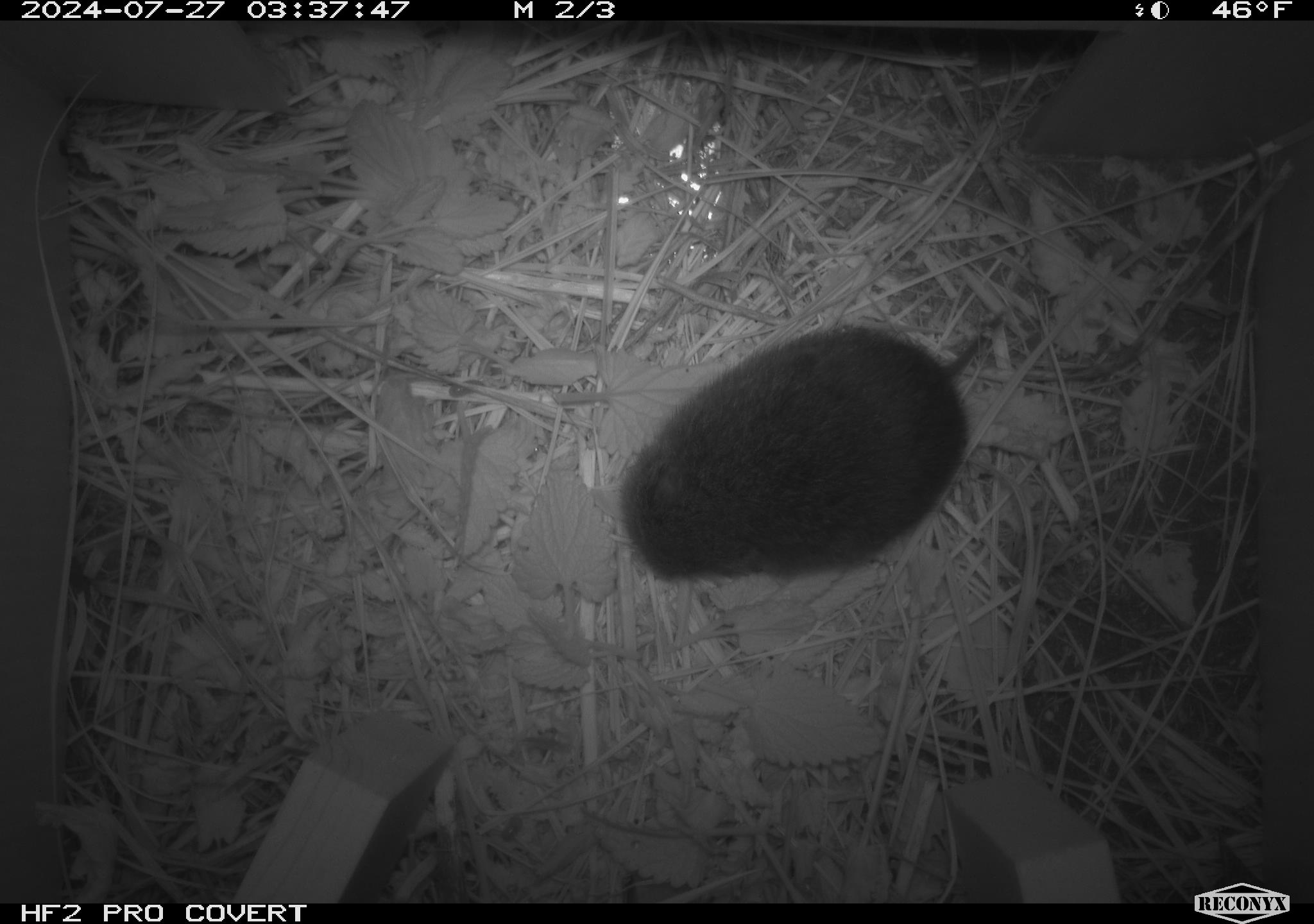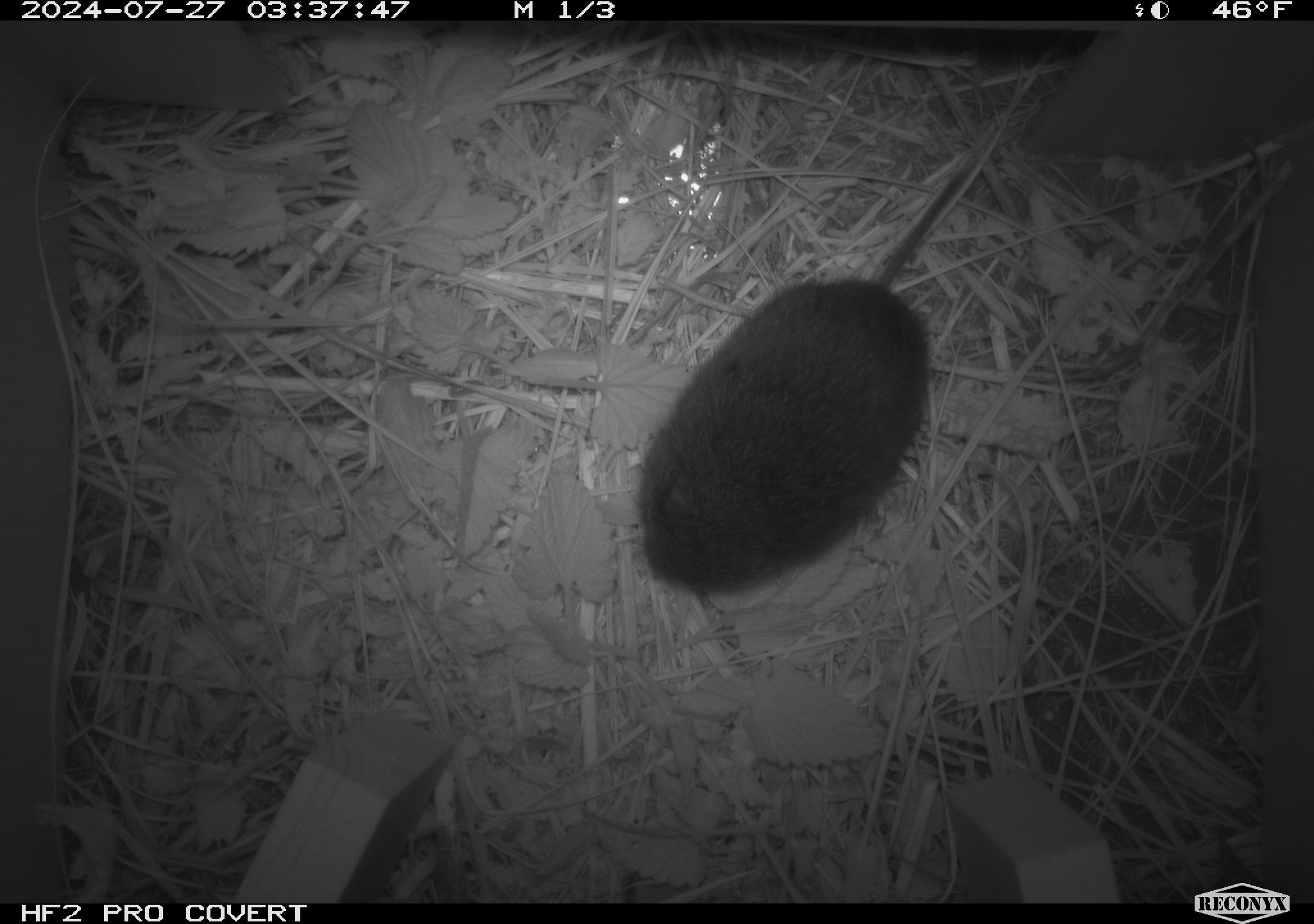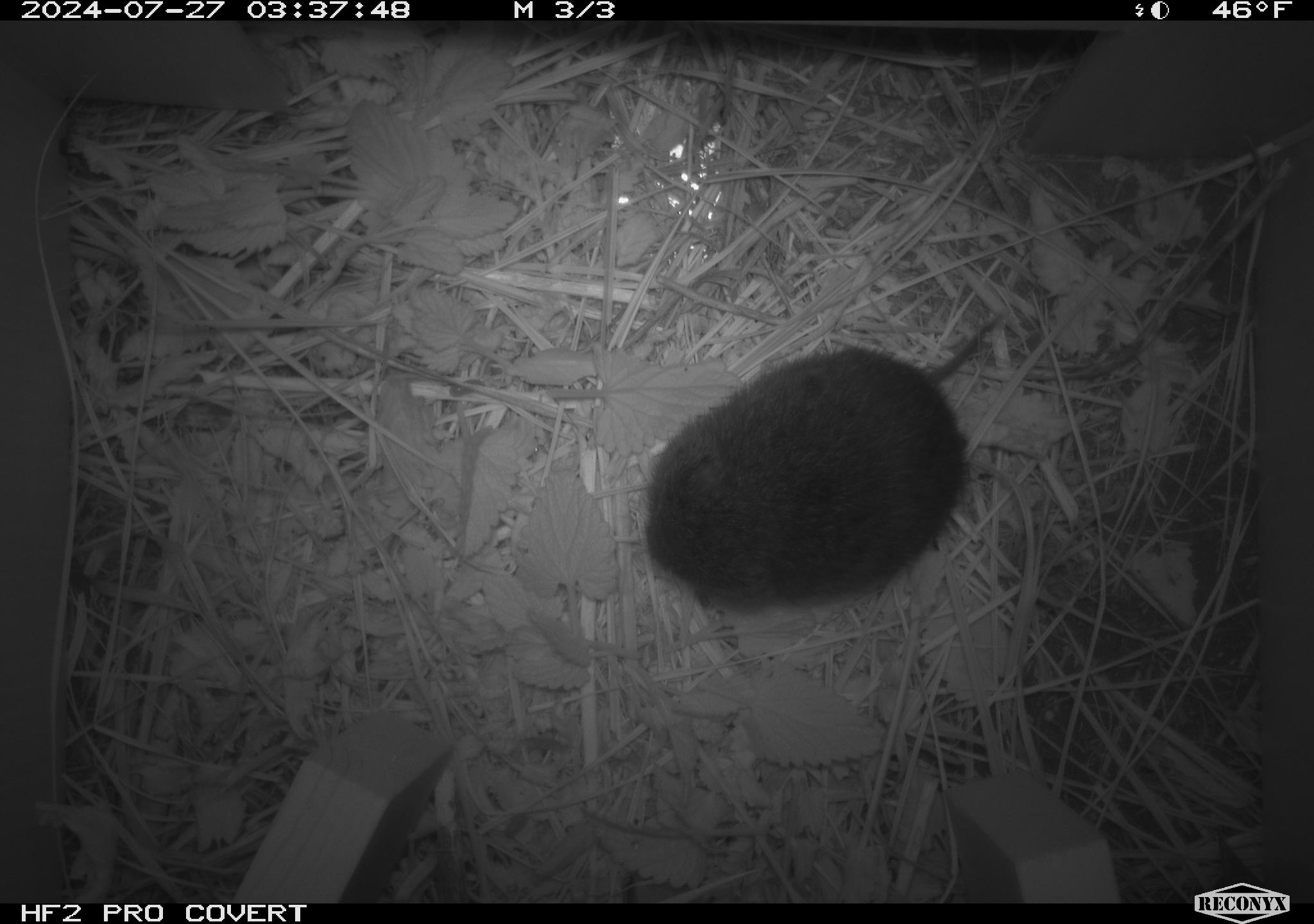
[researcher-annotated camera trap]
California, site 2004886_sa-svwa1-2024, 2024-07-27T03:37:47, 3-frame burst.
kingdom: Animalia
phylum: Chordata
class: Mammalia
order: Rodentia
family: Cricetidae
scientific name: Arvicolinae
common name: voles, lemmings, and muskrats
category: arvicolinae subfamily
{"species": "arvicolinae subfamily (voles, lemmings, and muskrats) (Arvicolinae)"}